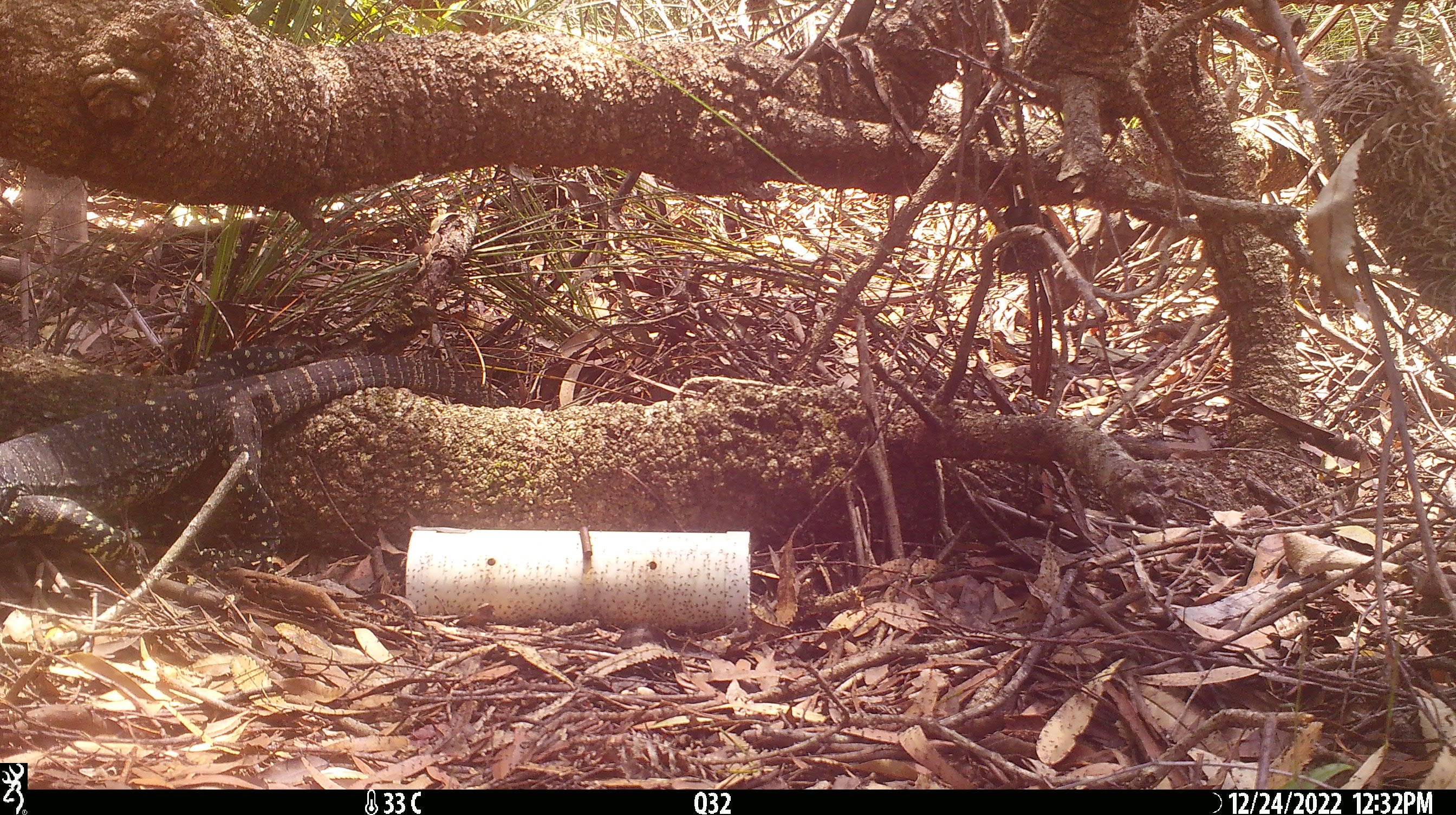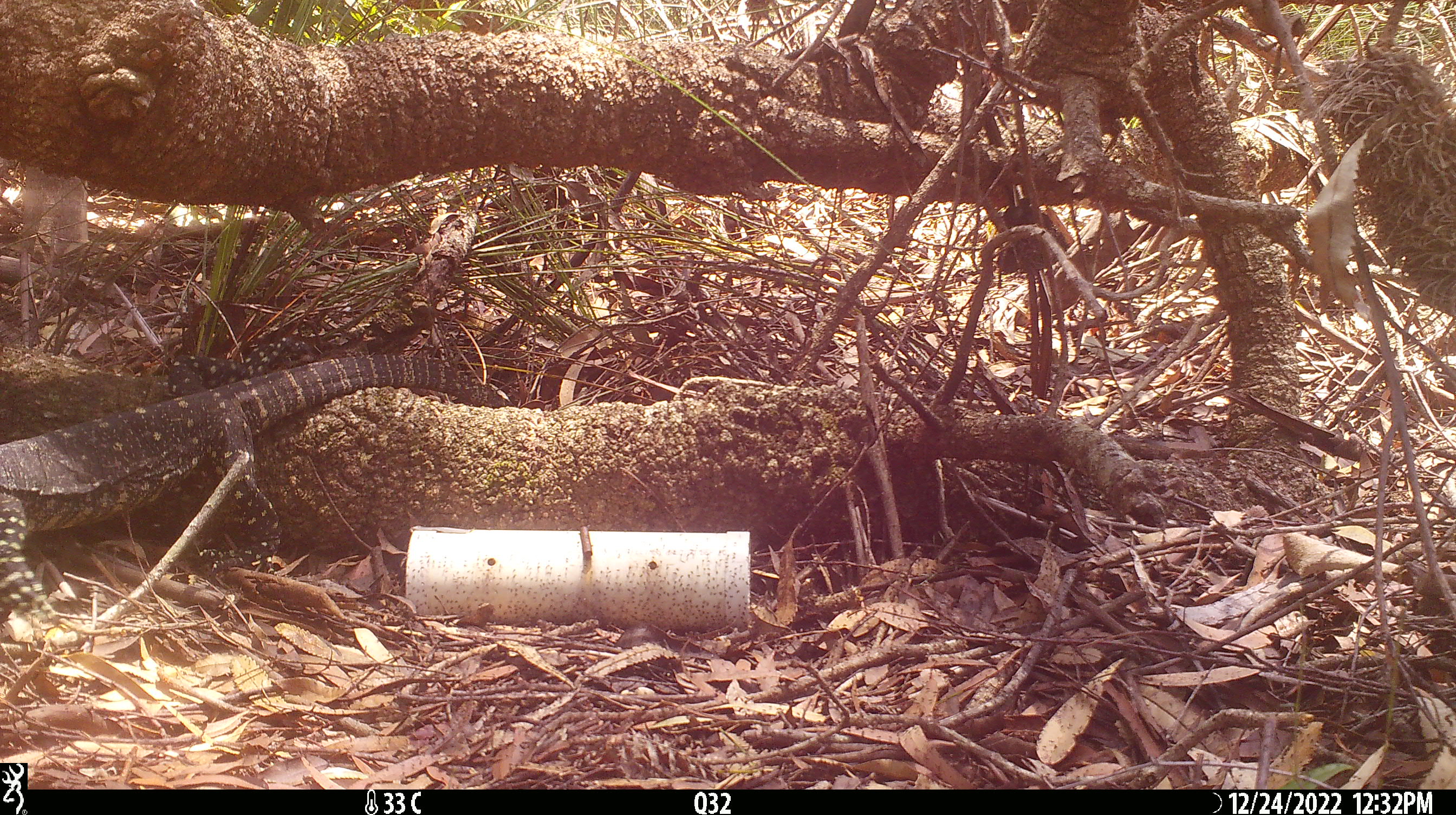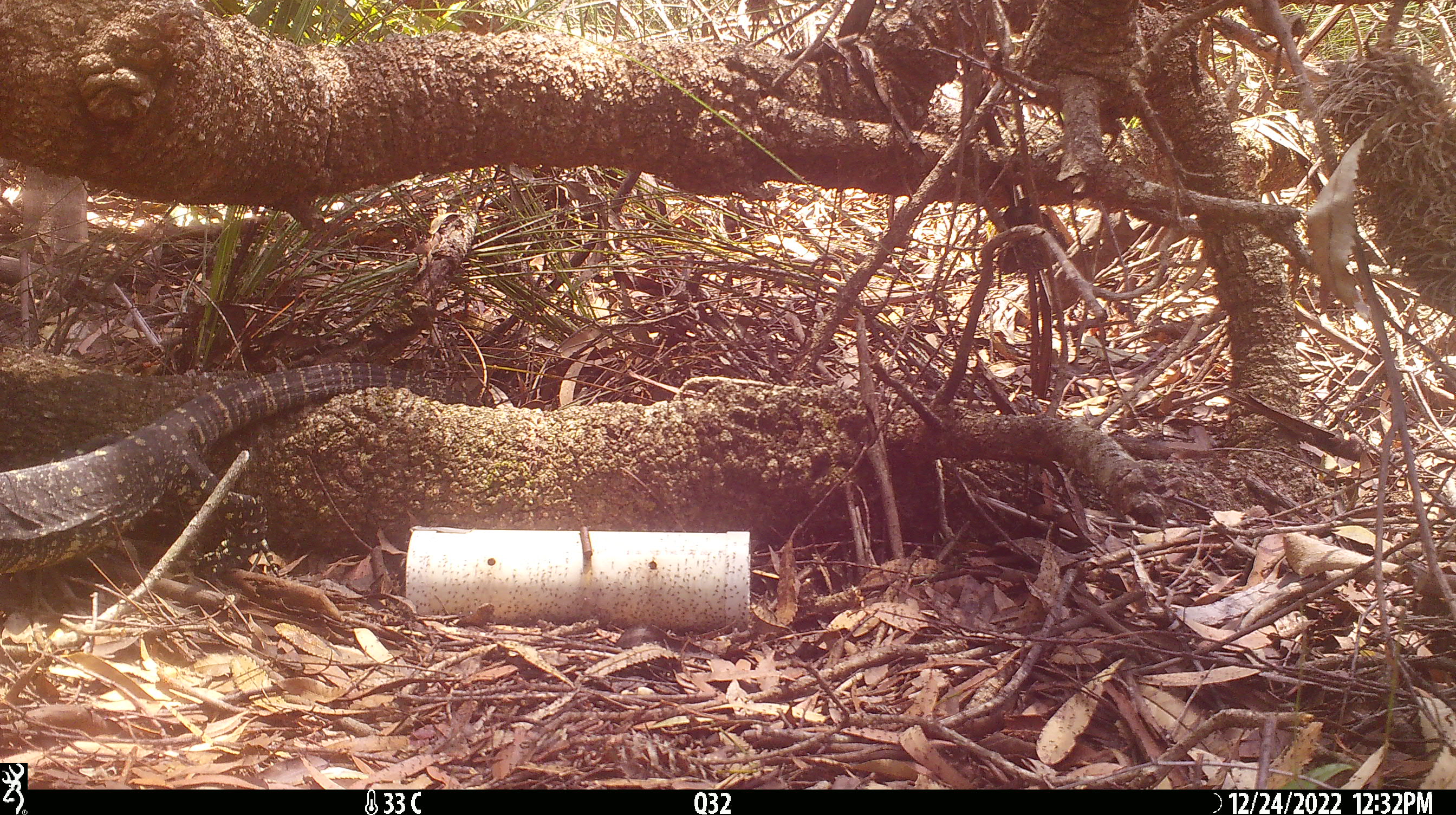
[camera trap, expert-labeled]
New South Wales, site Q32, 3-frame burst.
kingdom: Animalia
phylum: Chordata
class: Reptilia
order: Squamata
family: Varanidae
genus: Varanus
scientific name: Varanus varius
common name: lace monitor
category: goanna